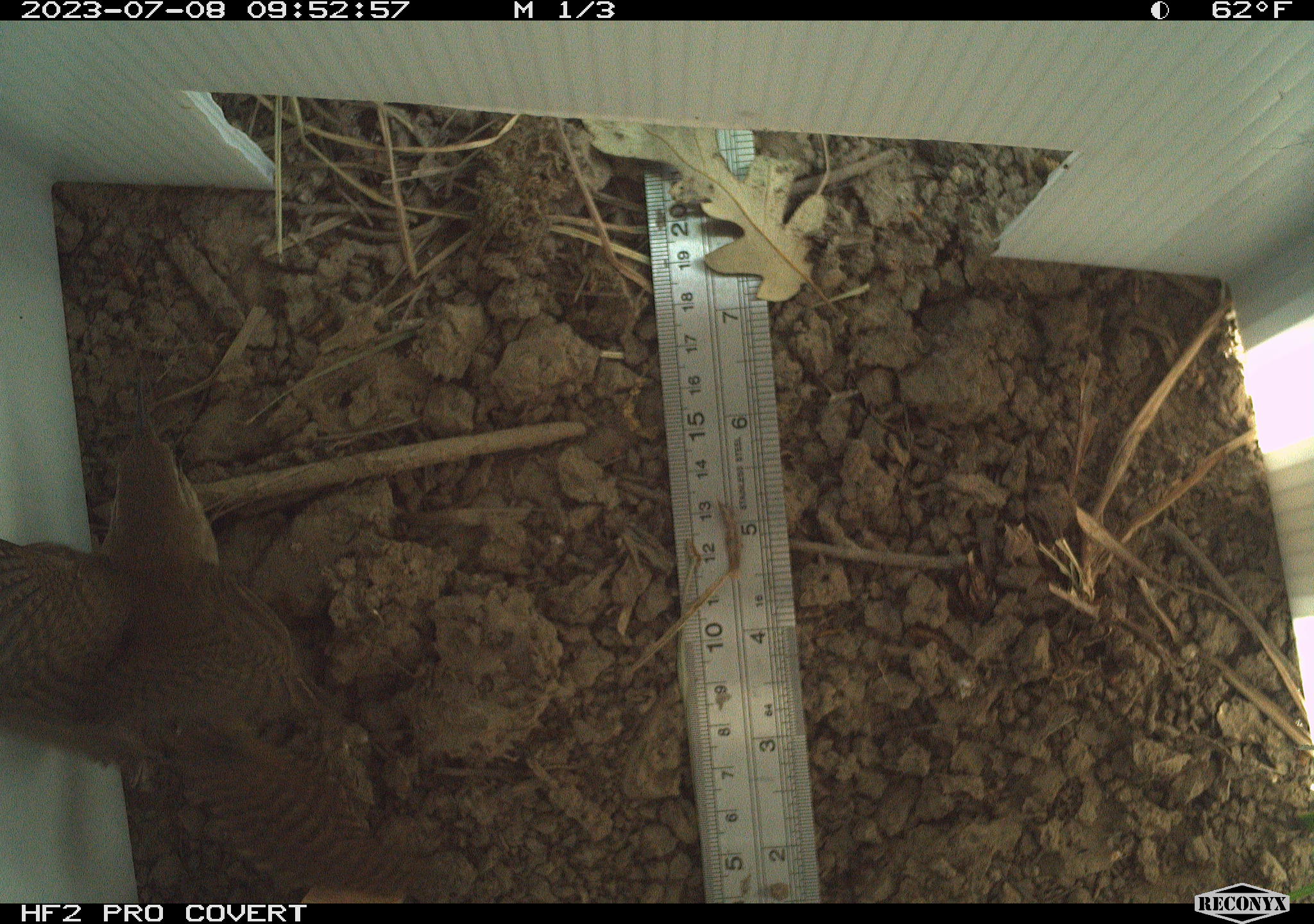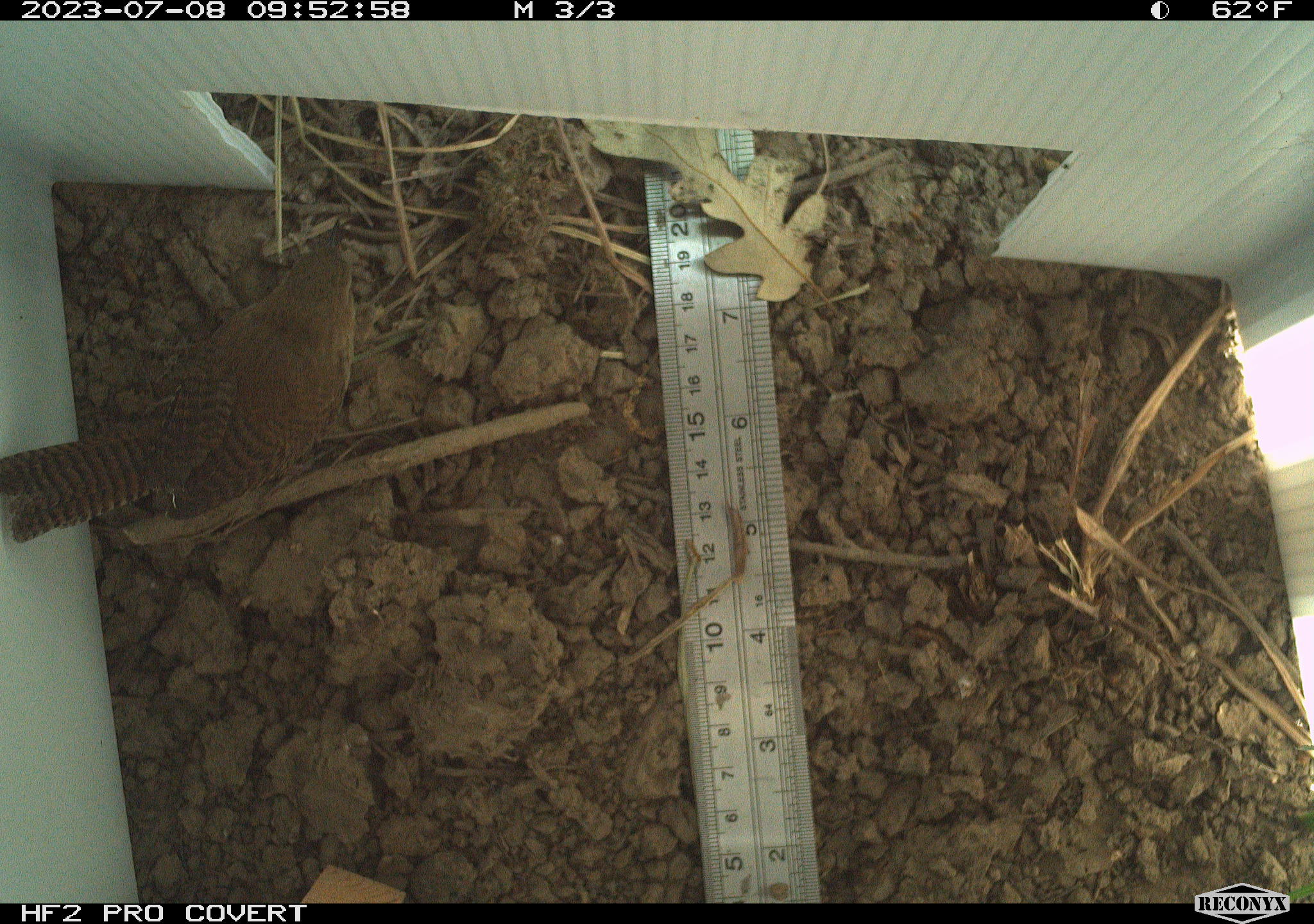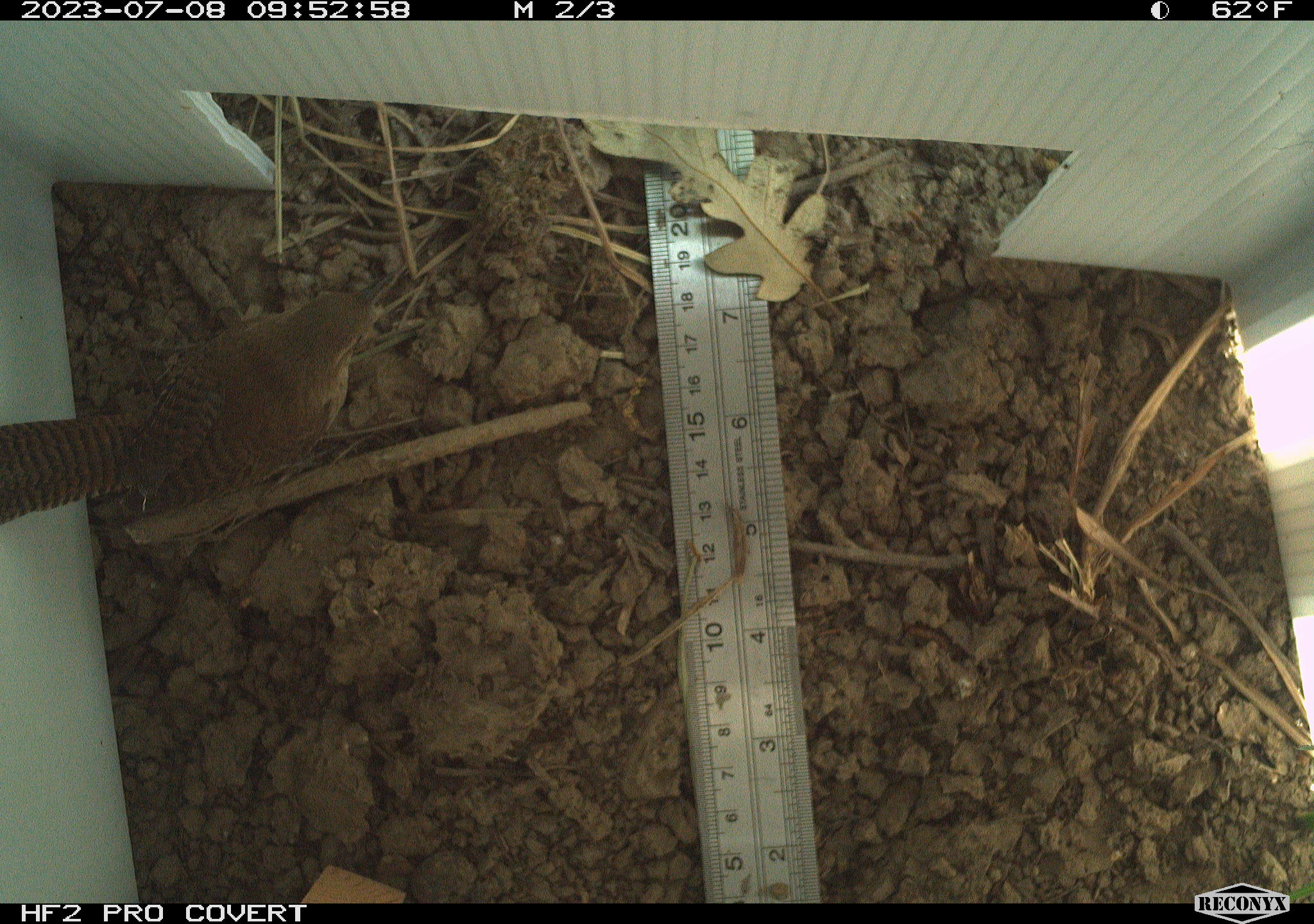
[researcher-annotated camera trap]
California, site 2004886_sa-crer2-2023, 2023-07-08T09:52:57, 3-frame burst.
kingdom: Animalia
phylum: Chordata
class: Aves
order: Passeriformes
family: Troglodytidae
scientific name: Troglodytidae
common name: wren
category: troglodytidae family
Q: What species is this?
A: Troglodytidae family (wren) (Troglodytidae).